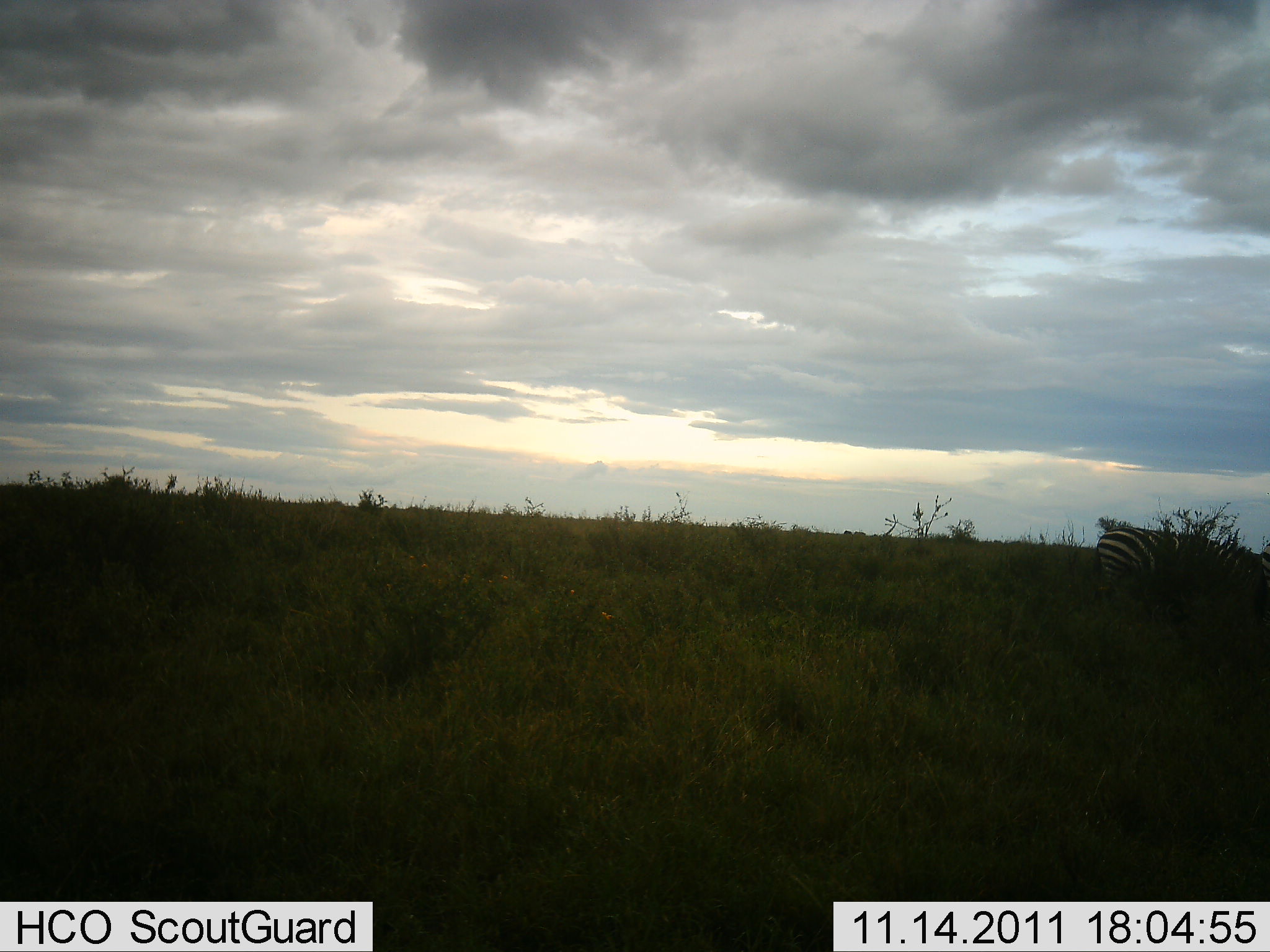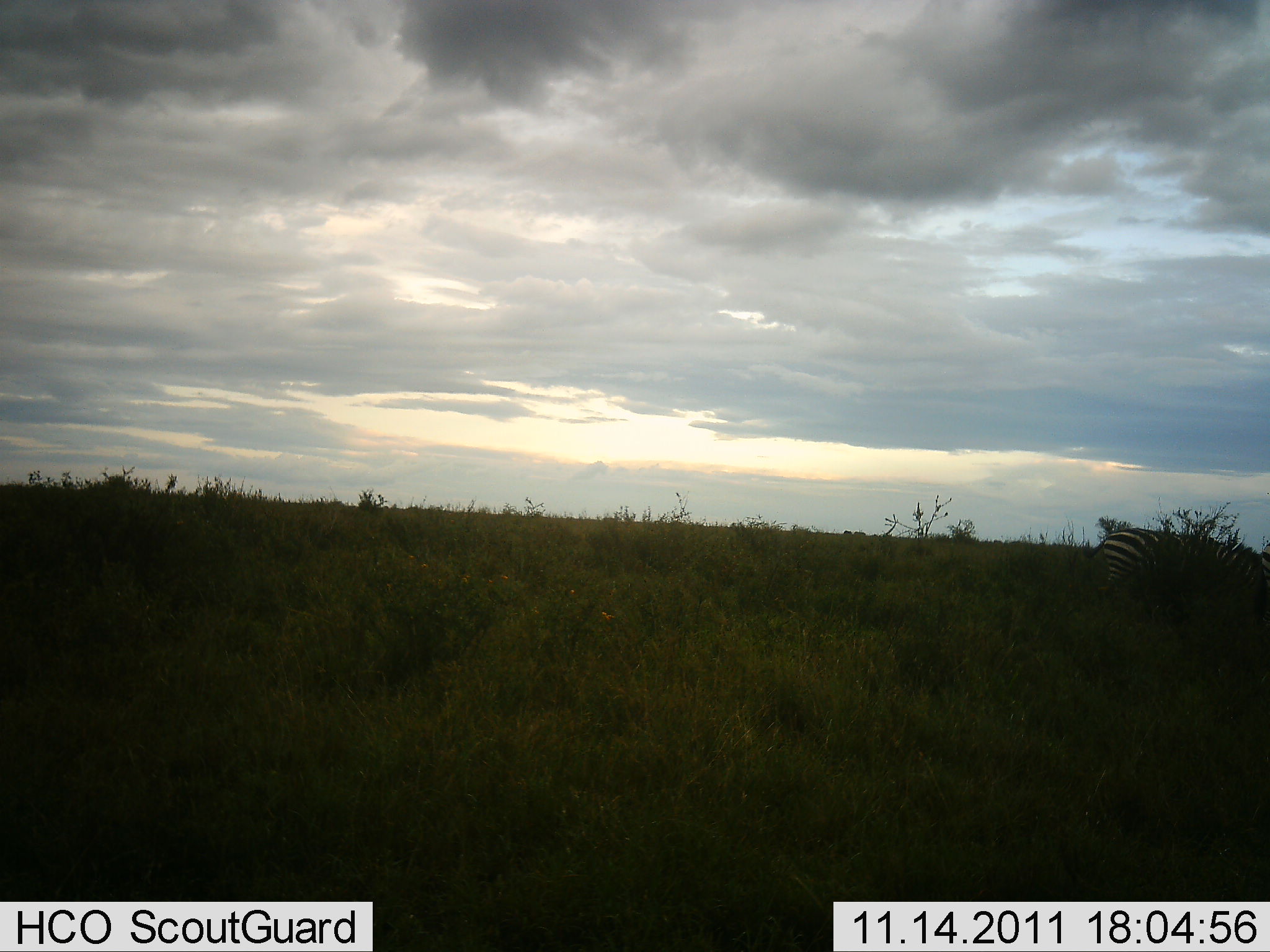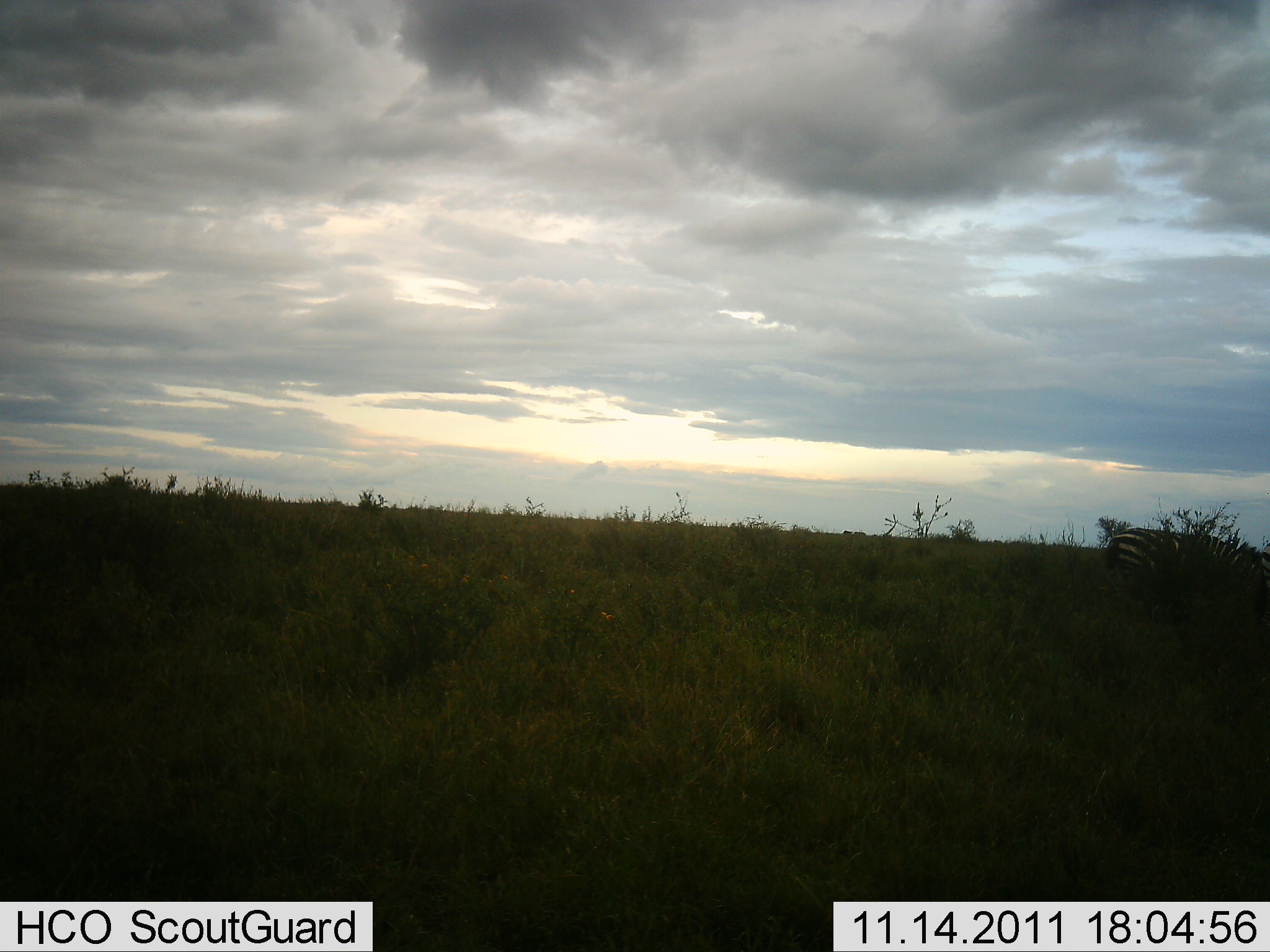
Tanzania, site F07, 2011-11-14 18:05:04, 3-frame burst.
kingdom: Animalia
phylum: Chordata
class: Mammalia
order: Perissodactyla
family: Equidae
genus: Equus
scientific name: Equus quagga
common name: plains zebra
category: zebra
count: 1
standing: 64%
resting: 0%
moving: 14%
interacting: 0%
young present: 0%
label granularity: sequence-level